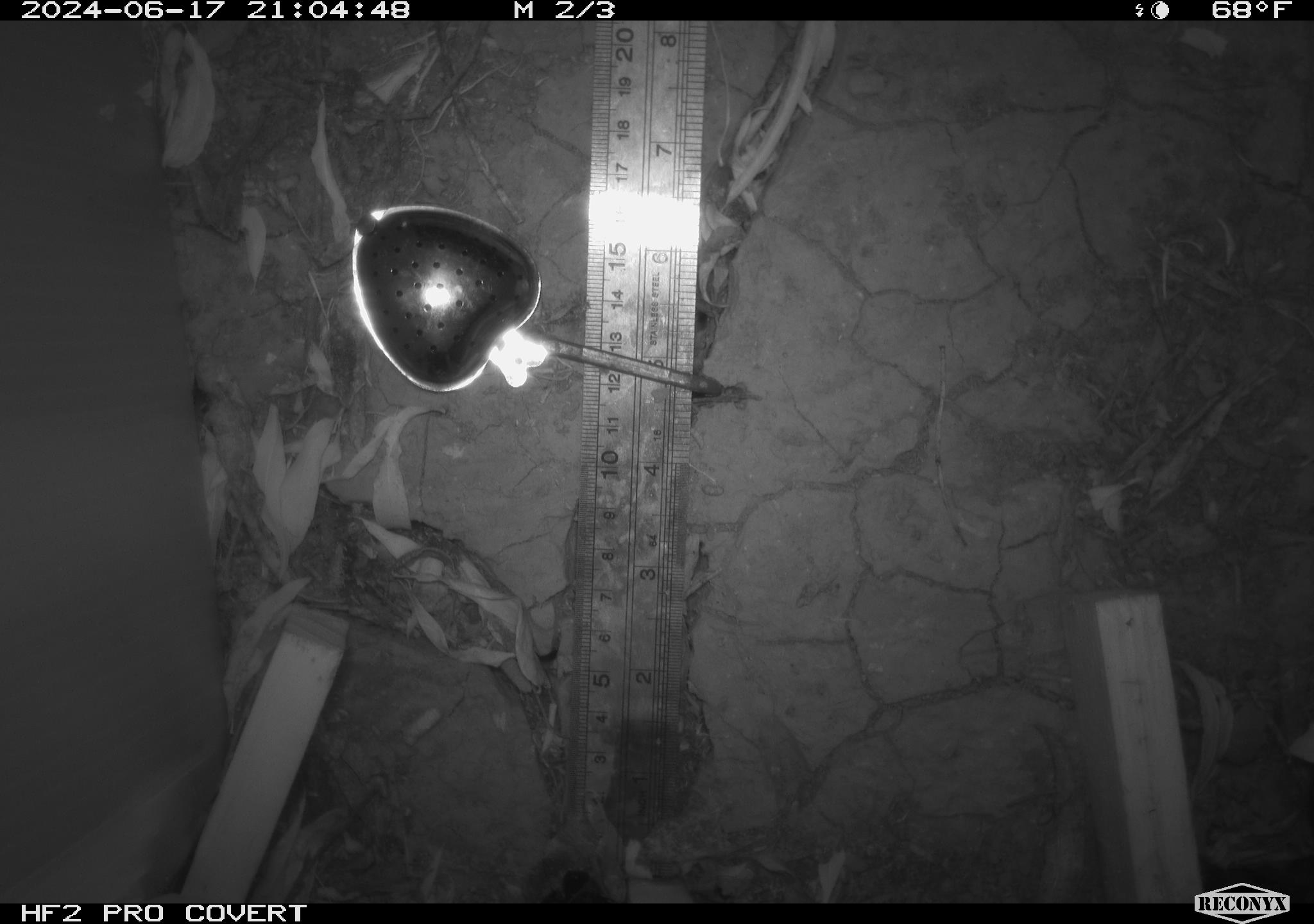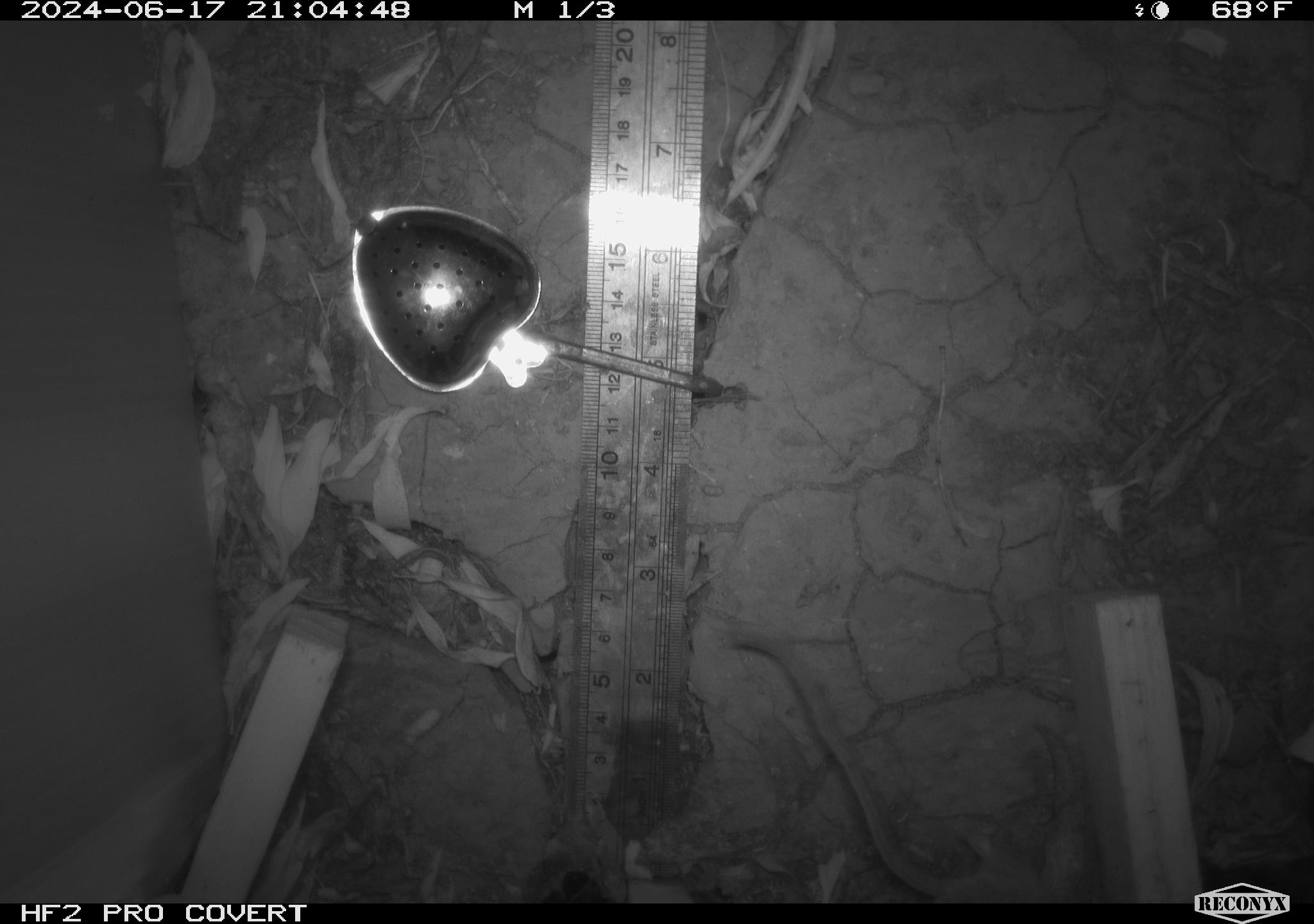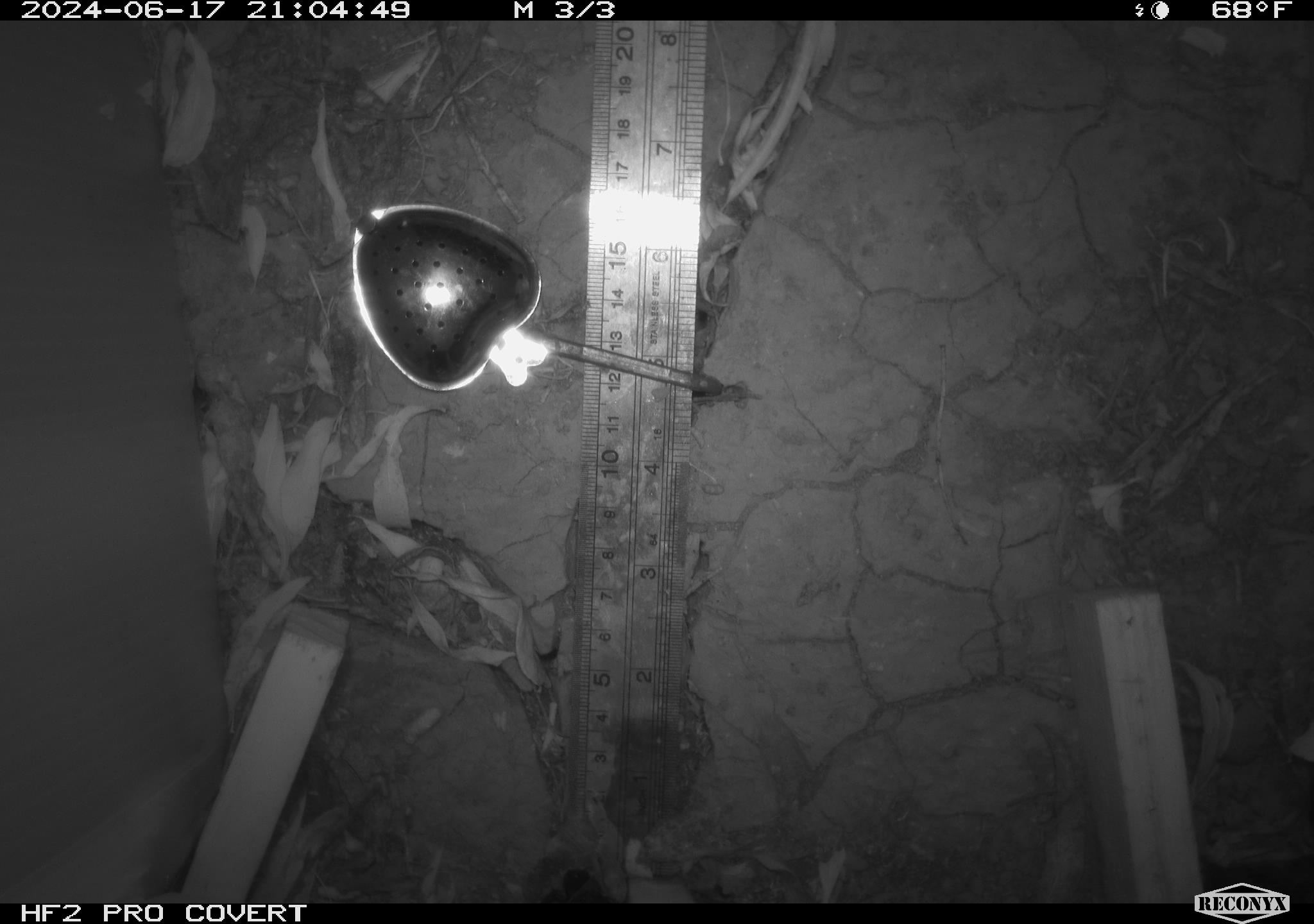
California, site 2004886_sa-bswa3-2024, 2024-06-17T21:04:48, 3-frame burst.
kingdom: Animalia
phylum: Chordata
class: Mammalia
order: Rodentia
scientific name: Rodentia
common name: mouse species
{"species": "mouse species (Rodentia)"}